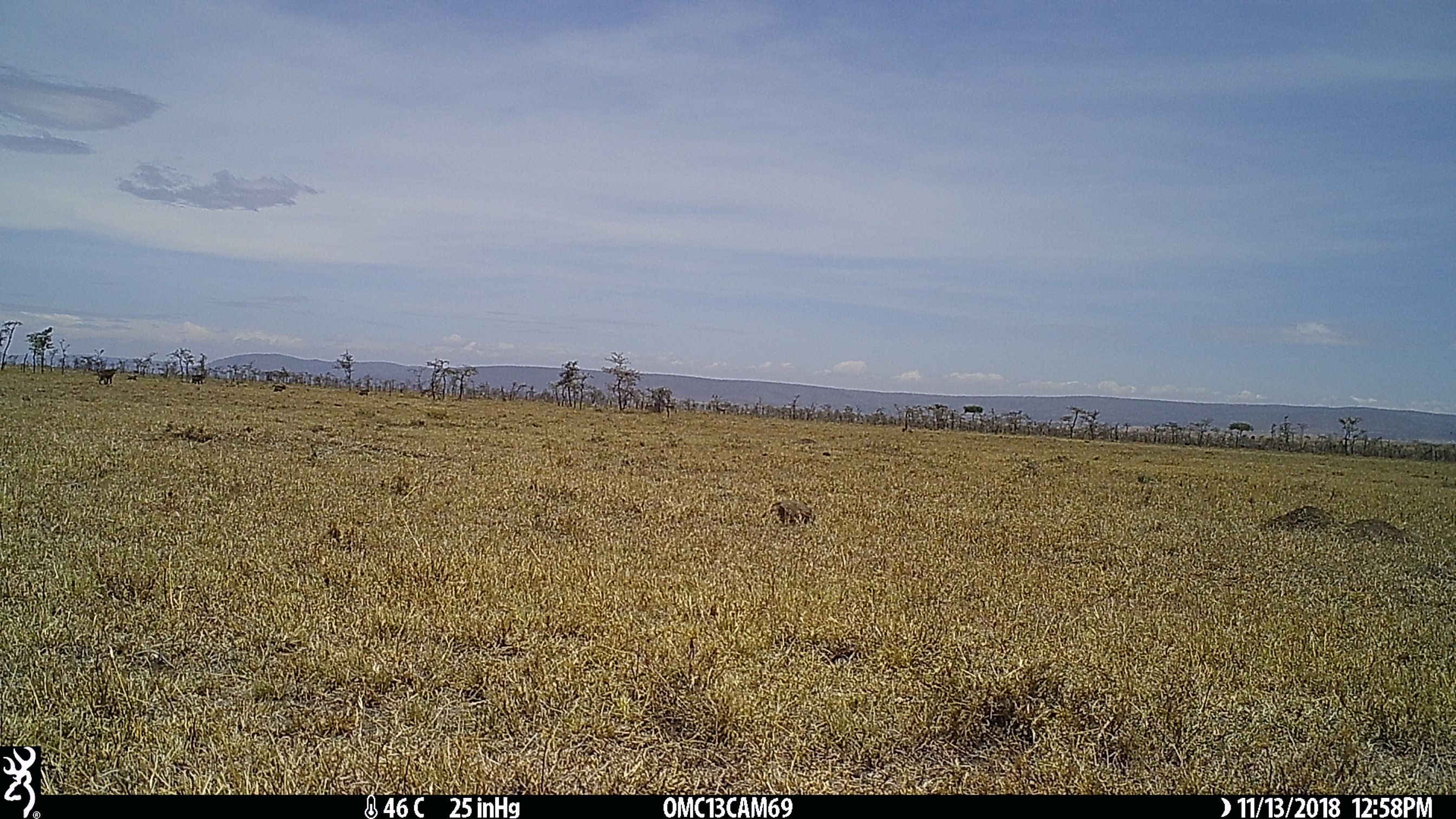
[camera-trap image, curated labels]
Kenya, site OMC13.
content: unidentified animal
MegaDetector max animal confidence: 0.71